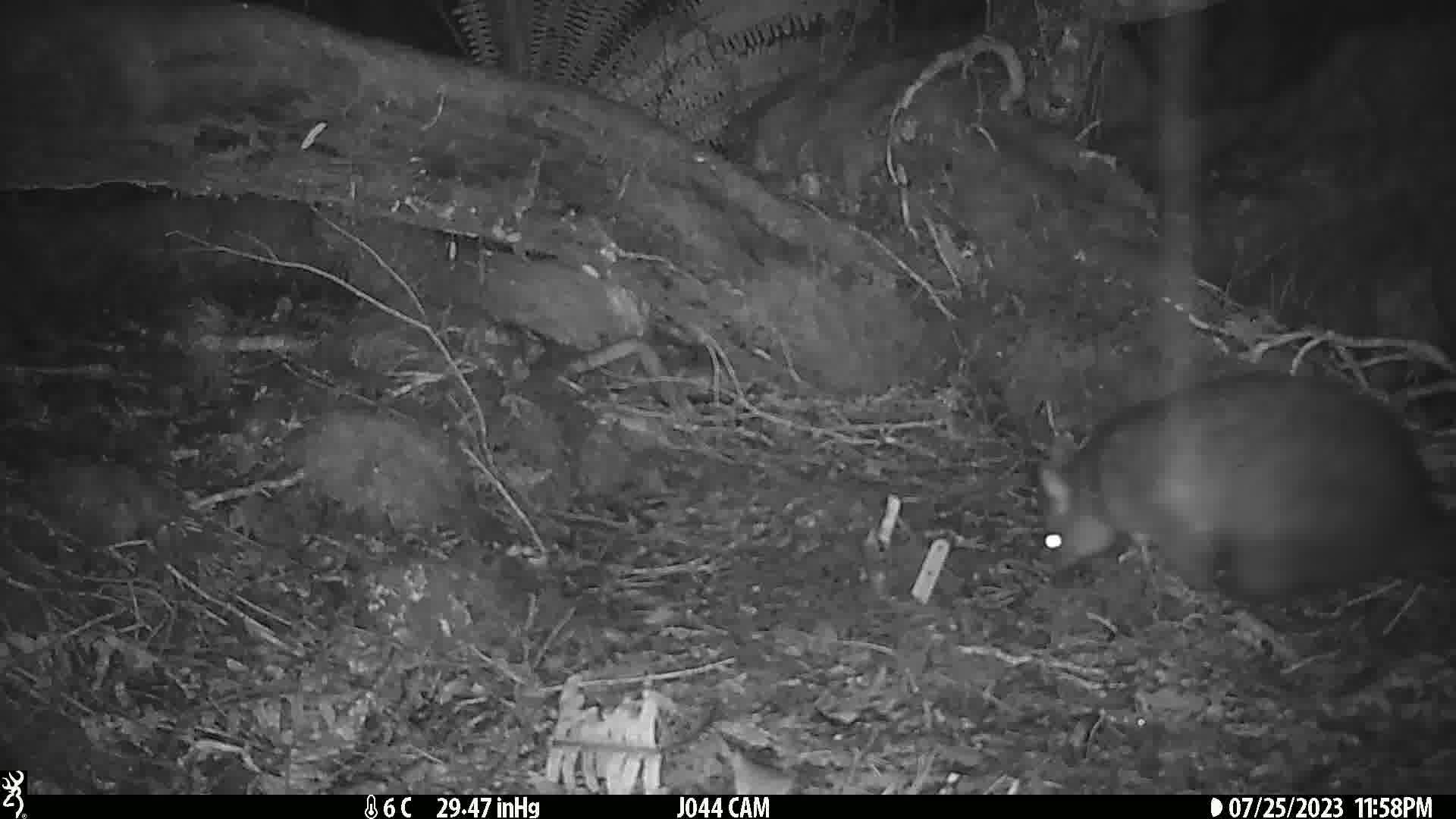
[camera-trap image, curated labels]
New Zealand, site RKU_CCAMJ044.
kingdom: Animalia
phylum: Chordata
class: Mammalia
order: Diprotodontia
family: Phalangeridae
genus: Trichosurus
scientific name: Trichosurus vulpecula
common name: common brushtail possum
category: possum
Possum (common brushtail possum) (Trichosurus vulpecula).